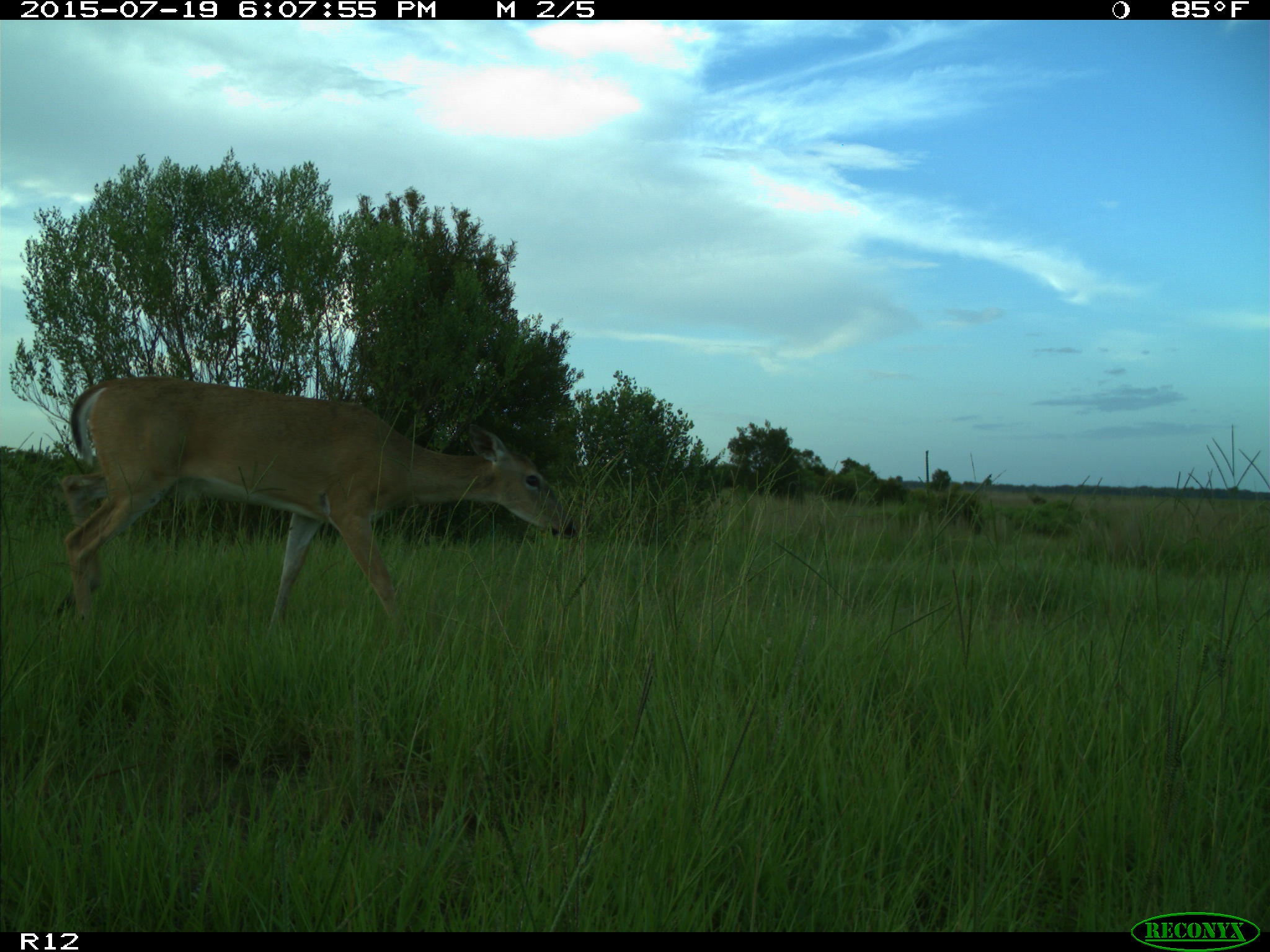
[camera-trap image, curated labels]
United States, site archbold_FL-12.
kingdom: Animalia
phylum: Chordata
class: Mammalia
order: Artiodactyla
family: Cervidae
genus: Odocoileus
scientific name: Odocoileus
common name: deer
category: unidentified deer